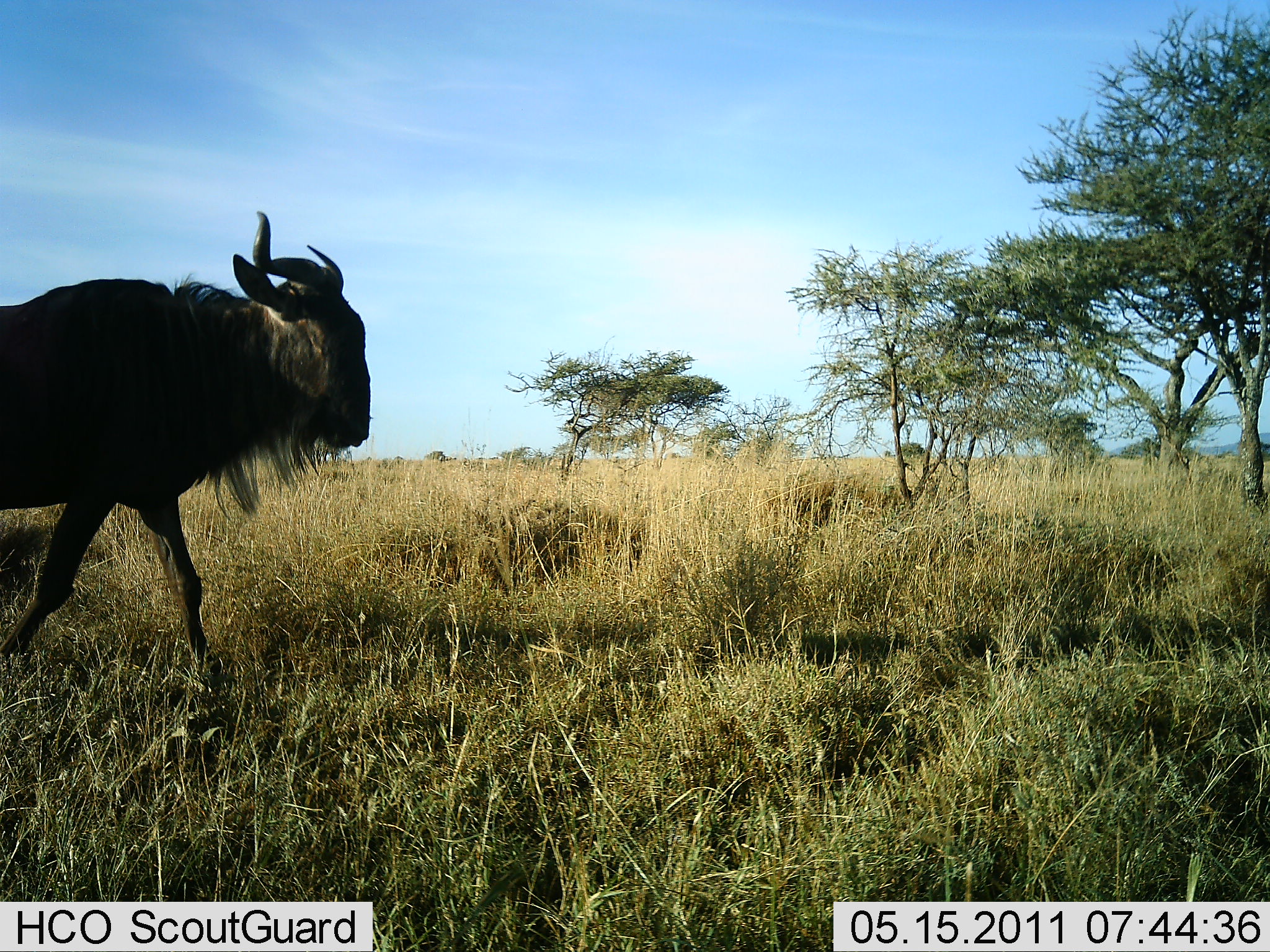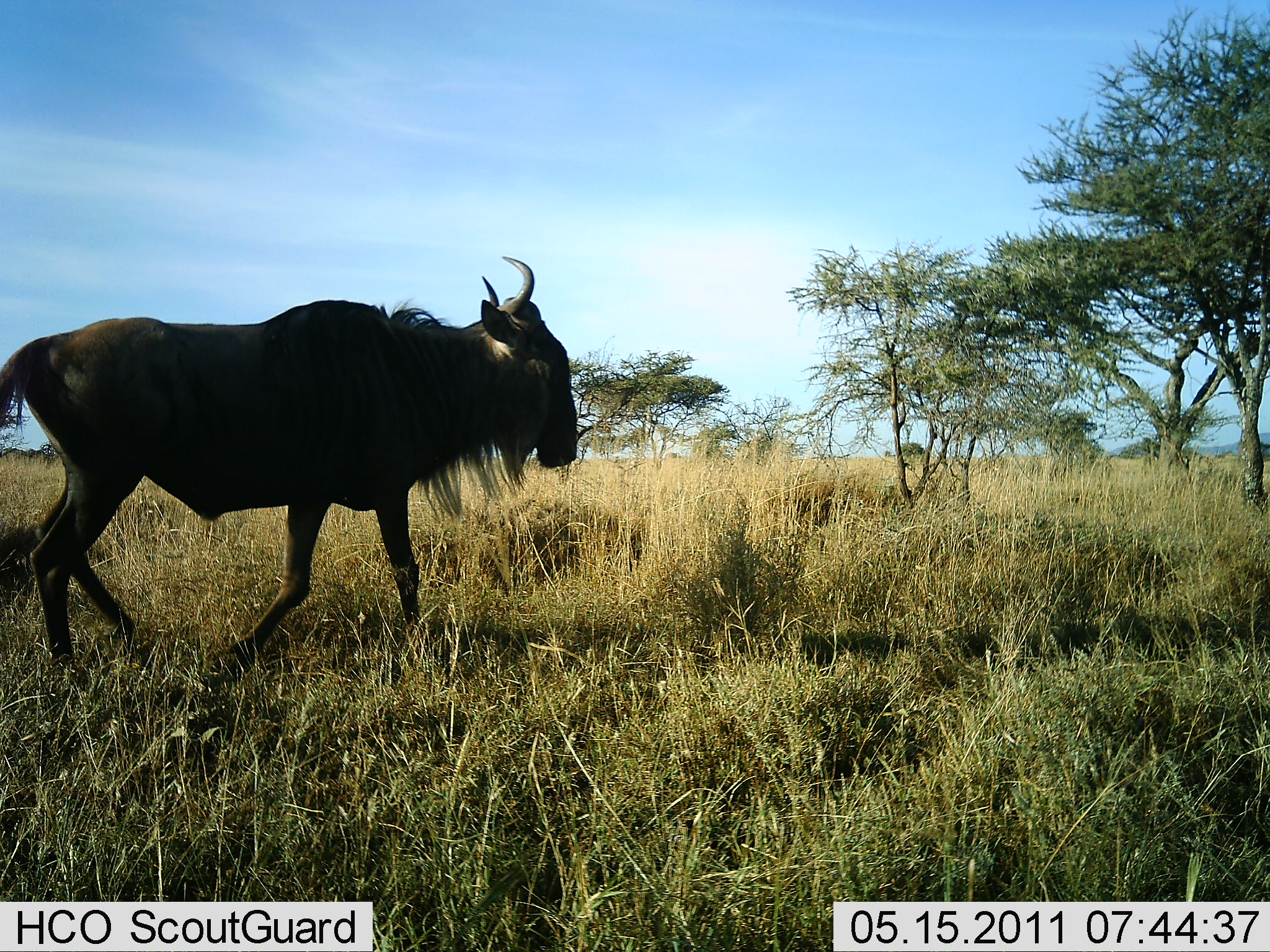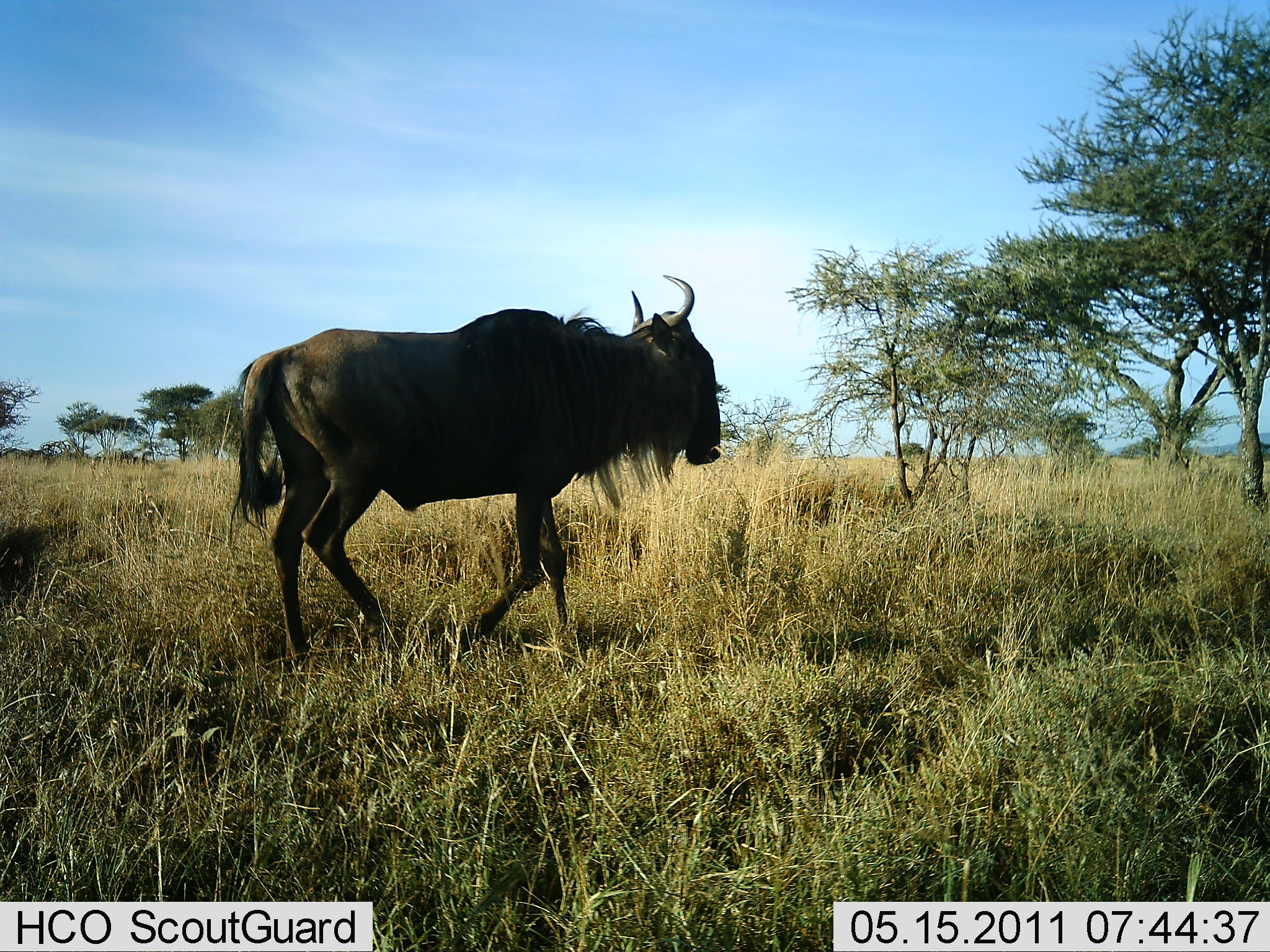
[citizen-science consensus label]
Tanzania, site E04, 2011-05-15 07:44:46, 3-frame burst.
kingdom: Animalia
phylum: Chordata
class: Mammalia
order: Artiodactyla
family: Bovidae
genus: Connochaetes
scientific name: Connochaetes taurinus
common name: blue wildebeest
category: wildebeest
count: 1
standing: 0%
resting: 0%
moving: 100%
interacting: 0%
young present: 0%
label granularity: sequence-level